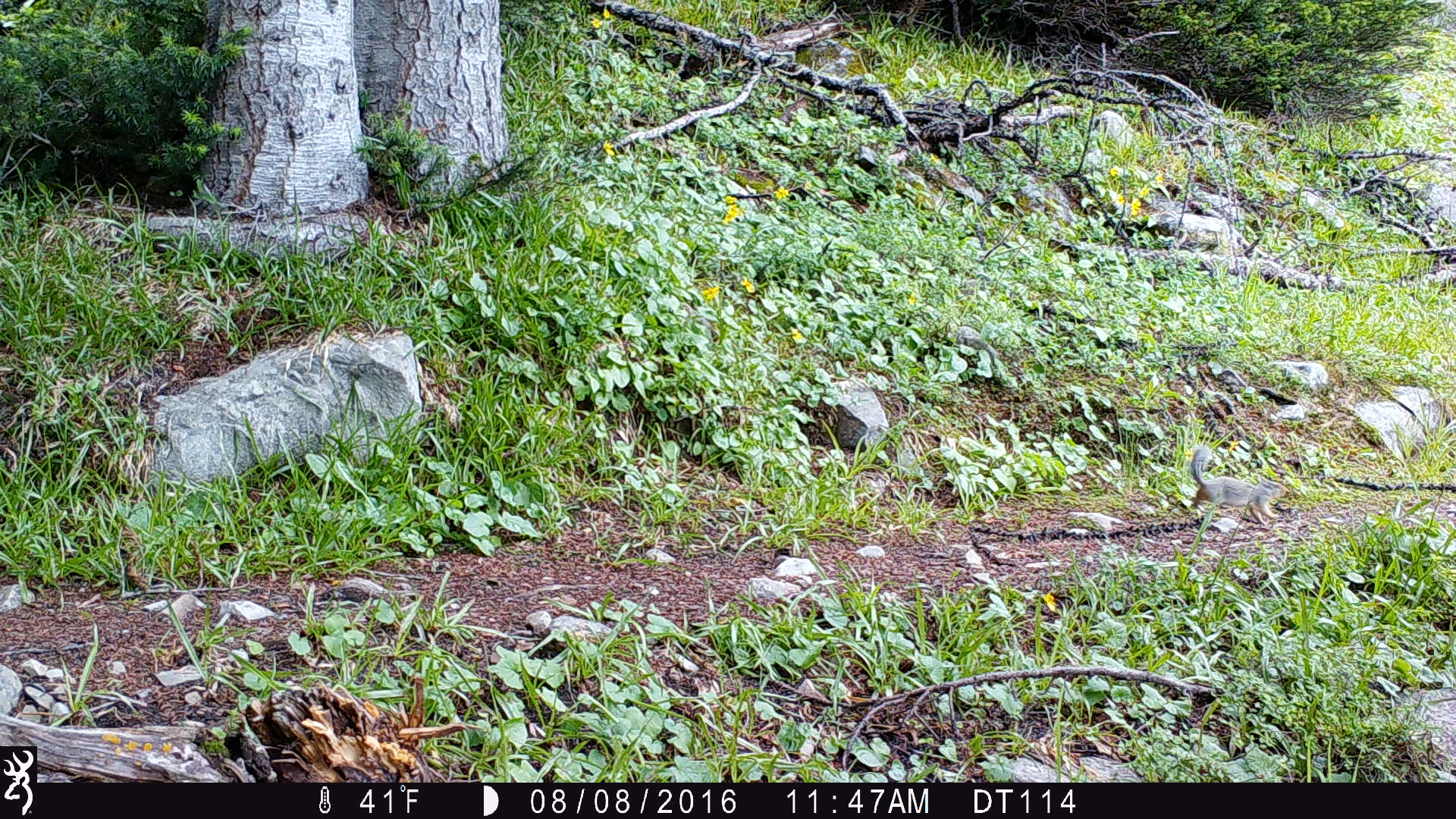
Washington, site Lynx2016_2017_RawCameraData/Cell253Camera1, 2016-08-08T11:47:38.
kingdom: Animalia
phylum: Chordata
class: Mammalia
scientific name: Mammalia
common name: small mammal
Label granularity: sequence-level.